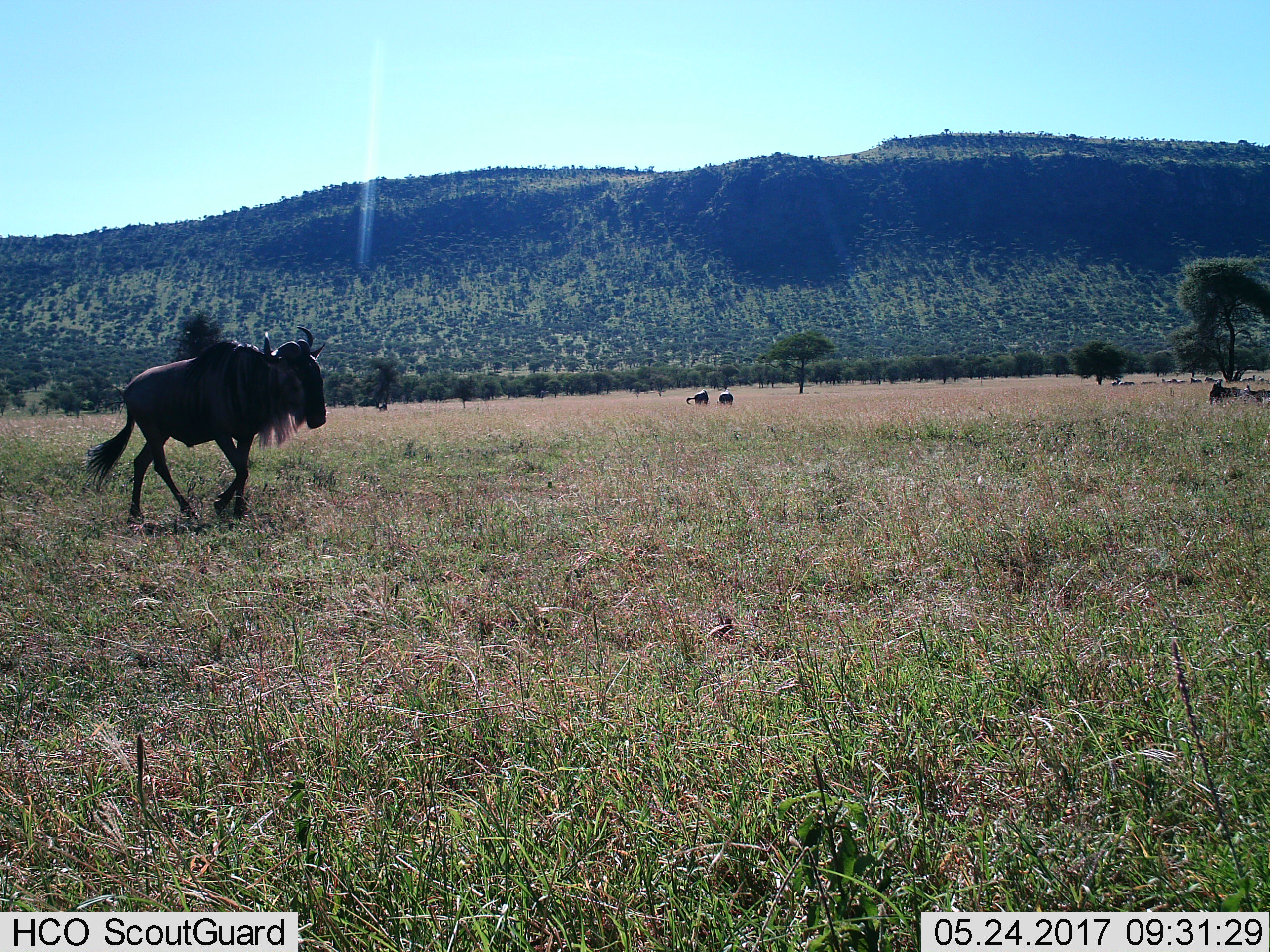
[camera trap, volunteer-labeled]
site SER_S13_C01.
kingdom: Animalia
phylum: Chordata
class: Mammalia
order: Artiodactyla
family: Bovidae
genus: Connochaetes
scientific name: Connochaetes taurinus taurinus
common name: blue wildebeest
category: wildebeestblue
Wildebeestblue (blue wildebeest) (Connochaetes taurinus taurinus), count 6. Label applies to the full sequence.